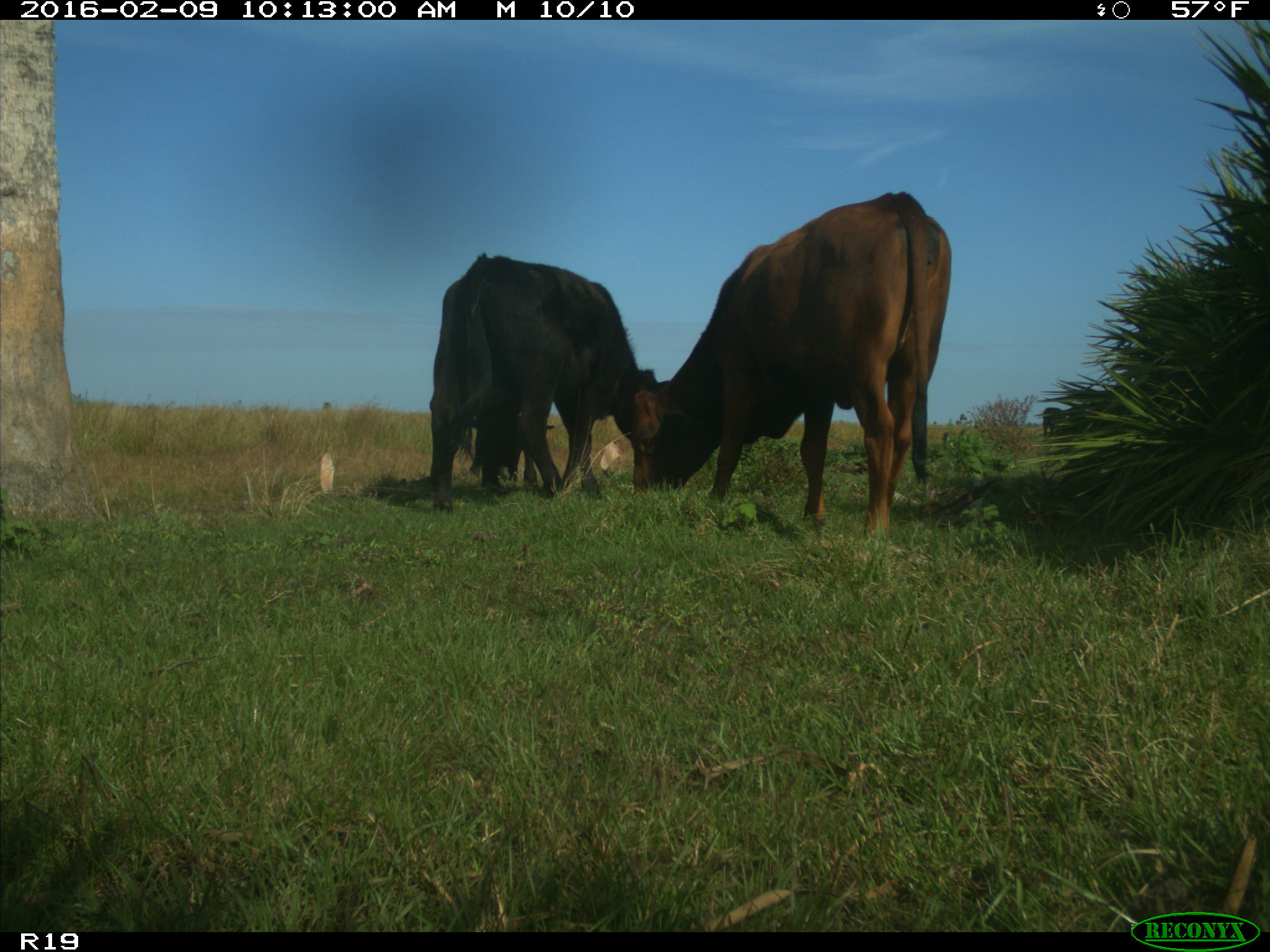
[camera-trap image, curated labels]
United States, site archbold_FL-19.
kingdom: Animalia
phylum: Chordata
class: Mammalia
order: Artiodactyla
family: Bovidae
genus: Bos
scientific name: Bos taurus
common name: domestic cow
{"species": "Bos taurus (domestic cow)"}